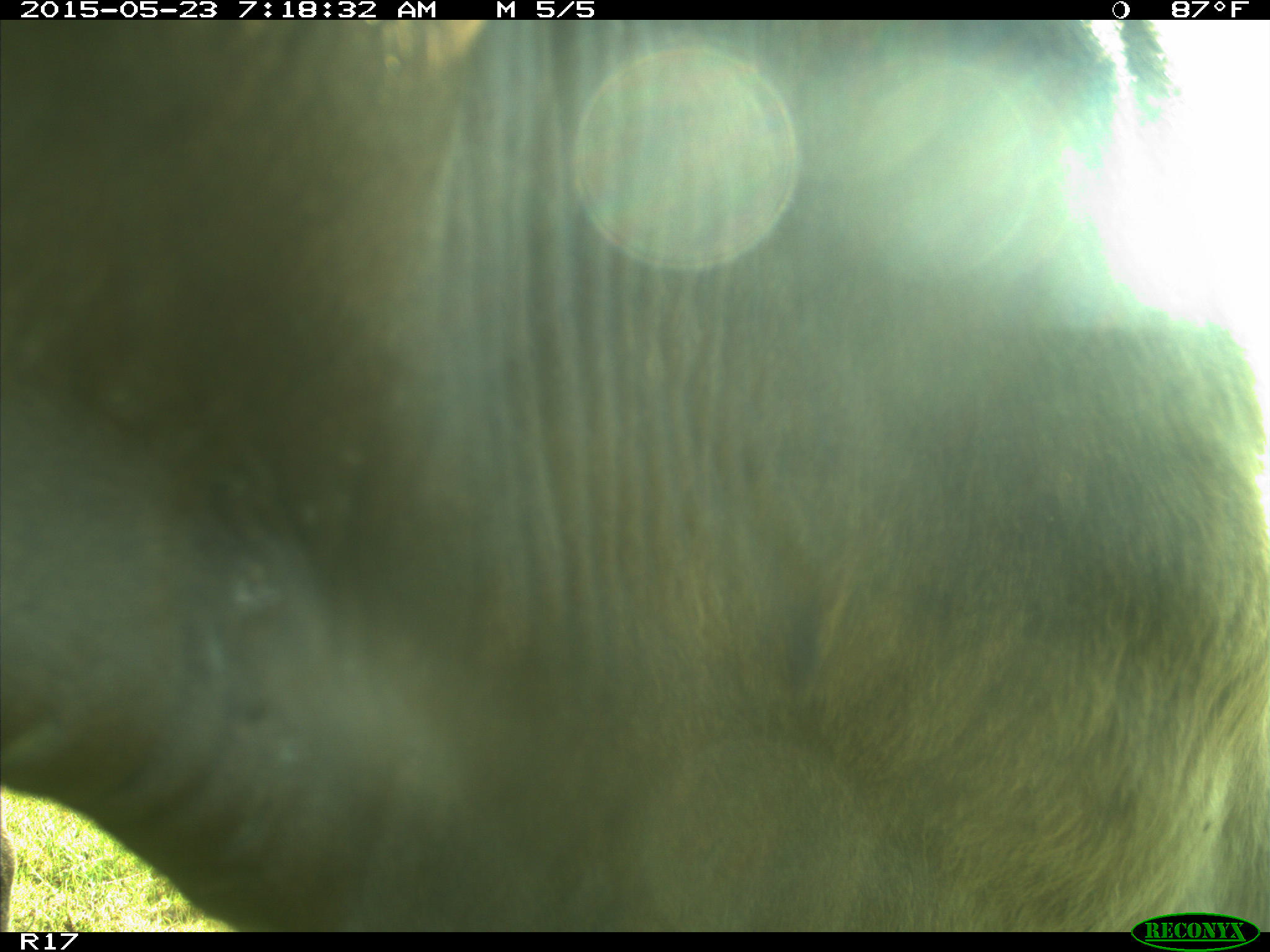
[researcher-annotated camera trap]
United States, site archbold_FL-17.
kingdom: Animalia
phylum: Chordata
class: Mammalia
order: Artiodactyla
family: Bovidae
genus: Bos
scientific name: Bos taurus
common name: domestic cow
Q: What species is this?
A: Bos taurus (domestic cow).